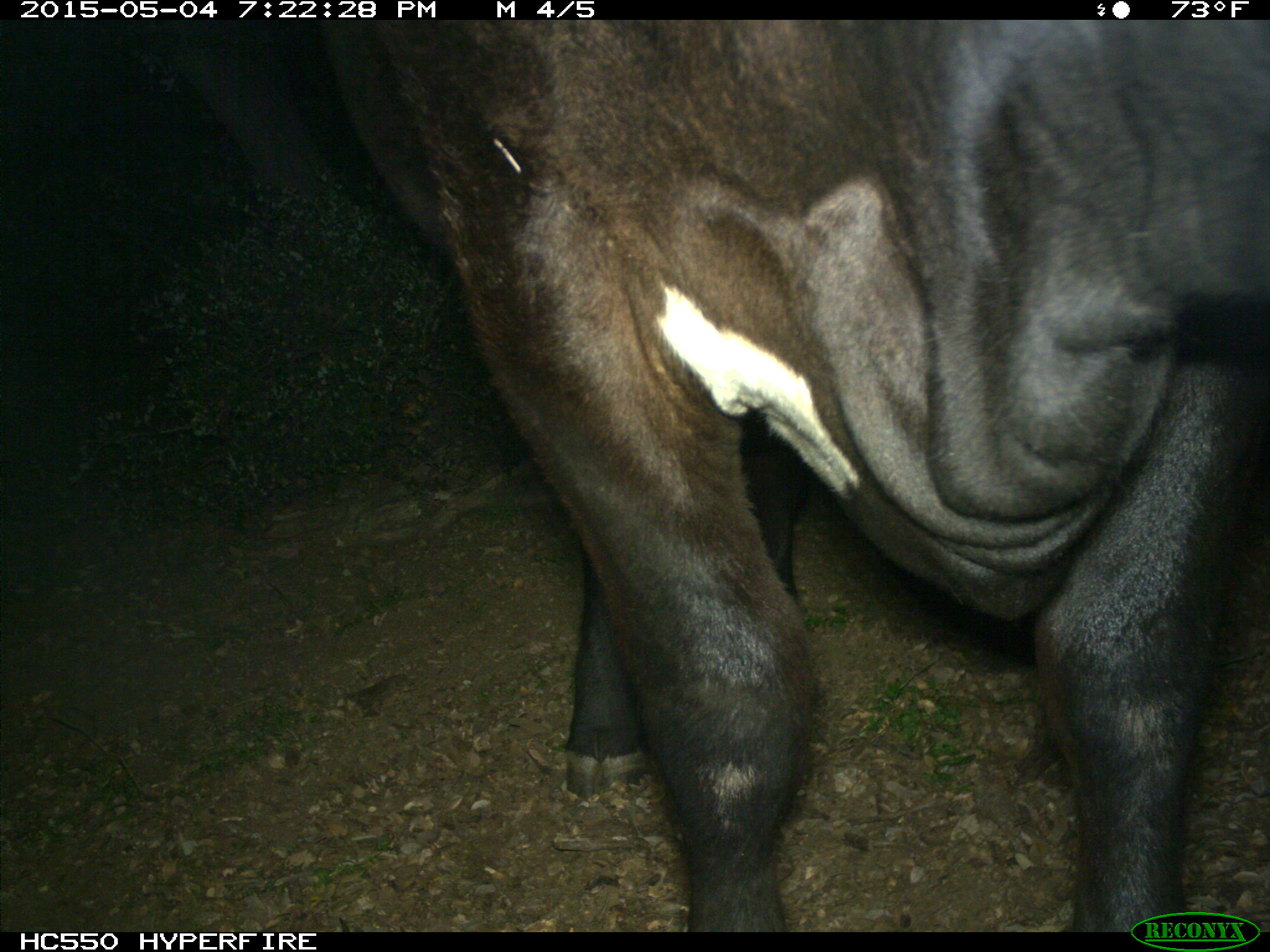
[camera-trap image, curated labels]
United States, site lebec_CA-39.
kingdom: Animalia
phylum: Chordata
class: Mammalia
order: Artiodactyla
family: Bovidae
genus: Bos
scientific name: Bos taurus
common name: domestic cow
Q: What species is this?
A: Bos taurus (domestic cow).